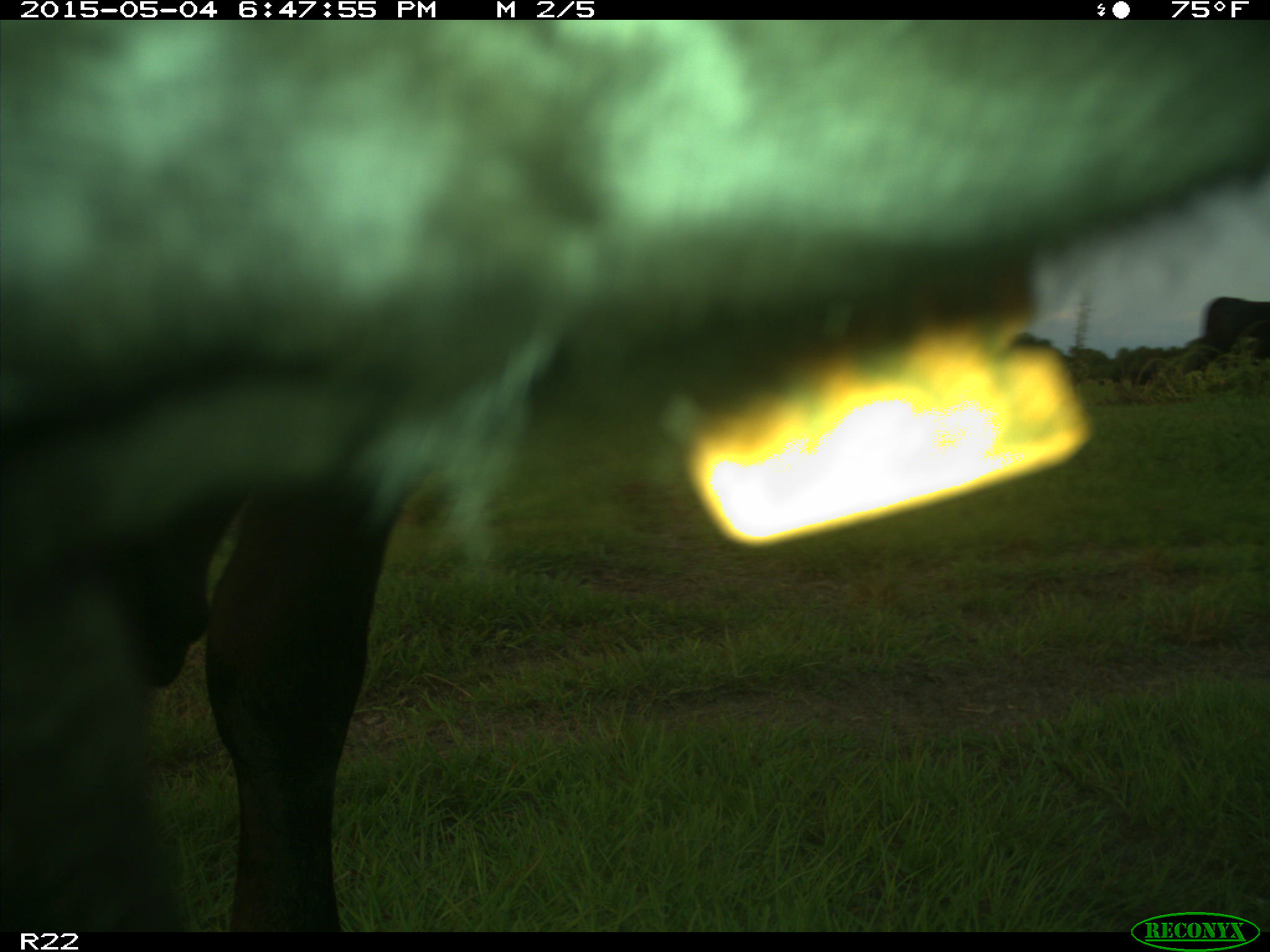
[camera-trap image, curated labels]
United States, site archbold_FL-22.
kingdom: Animalia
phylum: Chordata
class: Mammalia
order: Artiodactyla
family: Bovidae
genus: Bos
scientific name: Bos taurus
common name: domestic cow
Bos taurus (domestic cow).